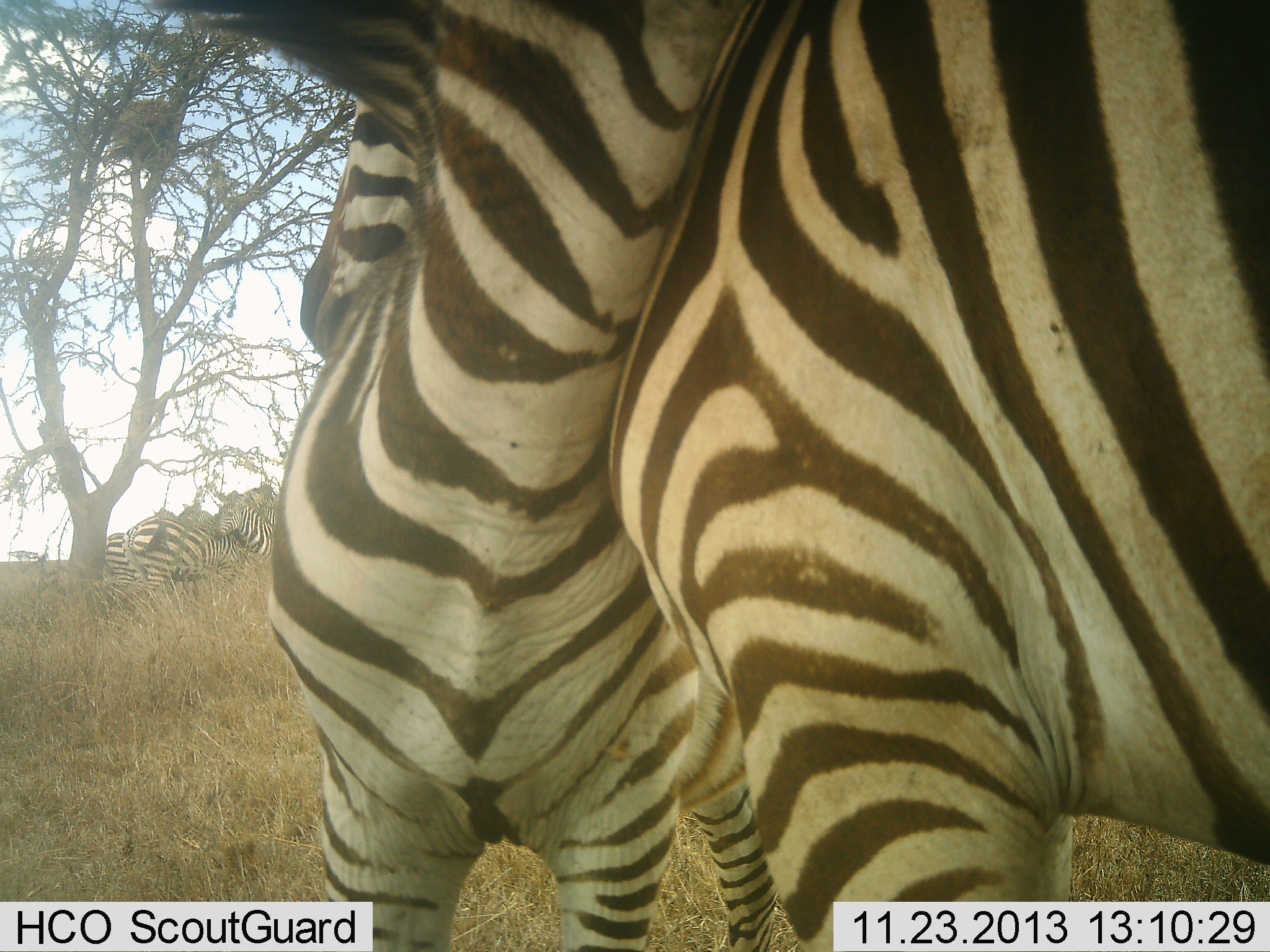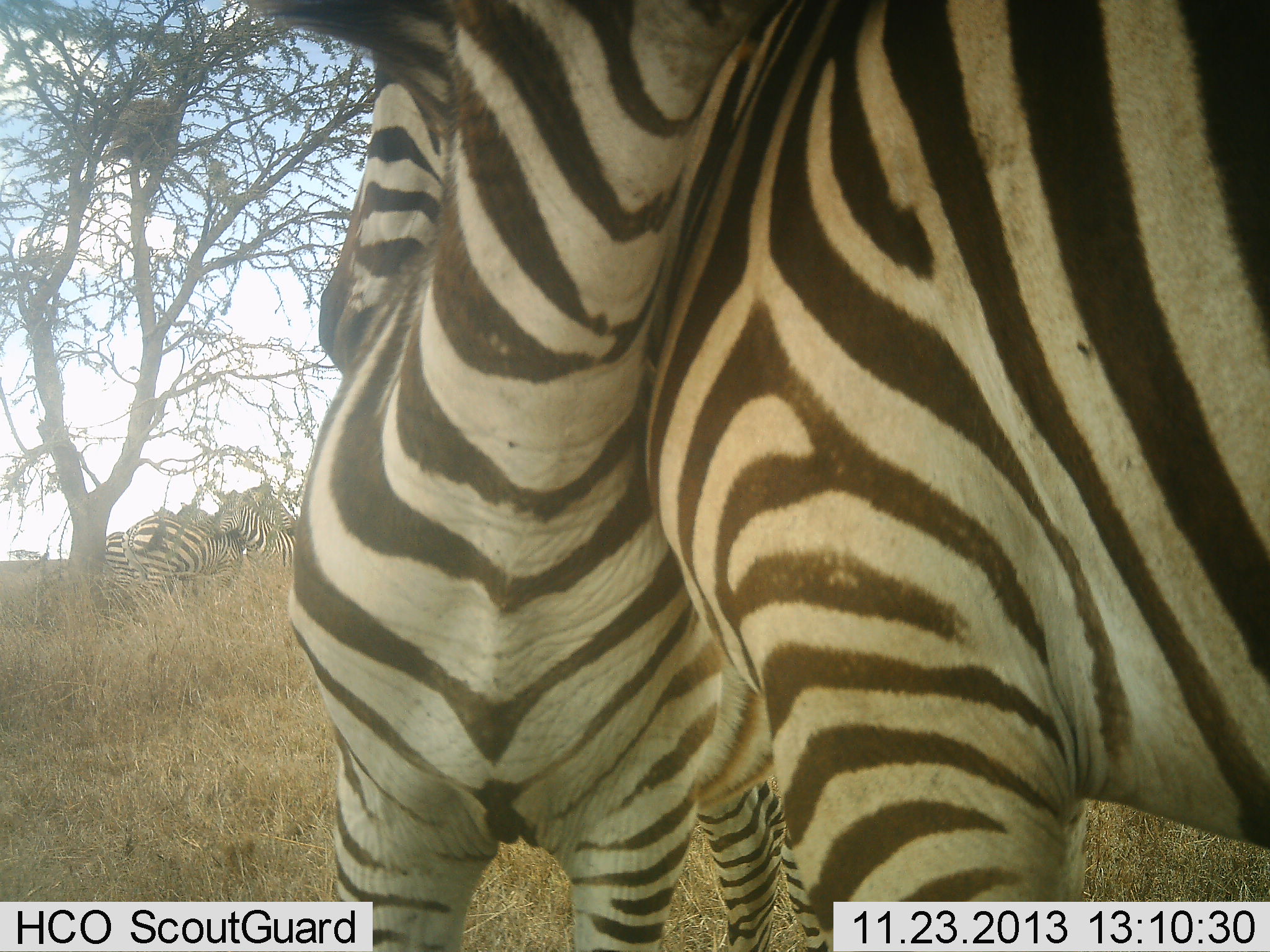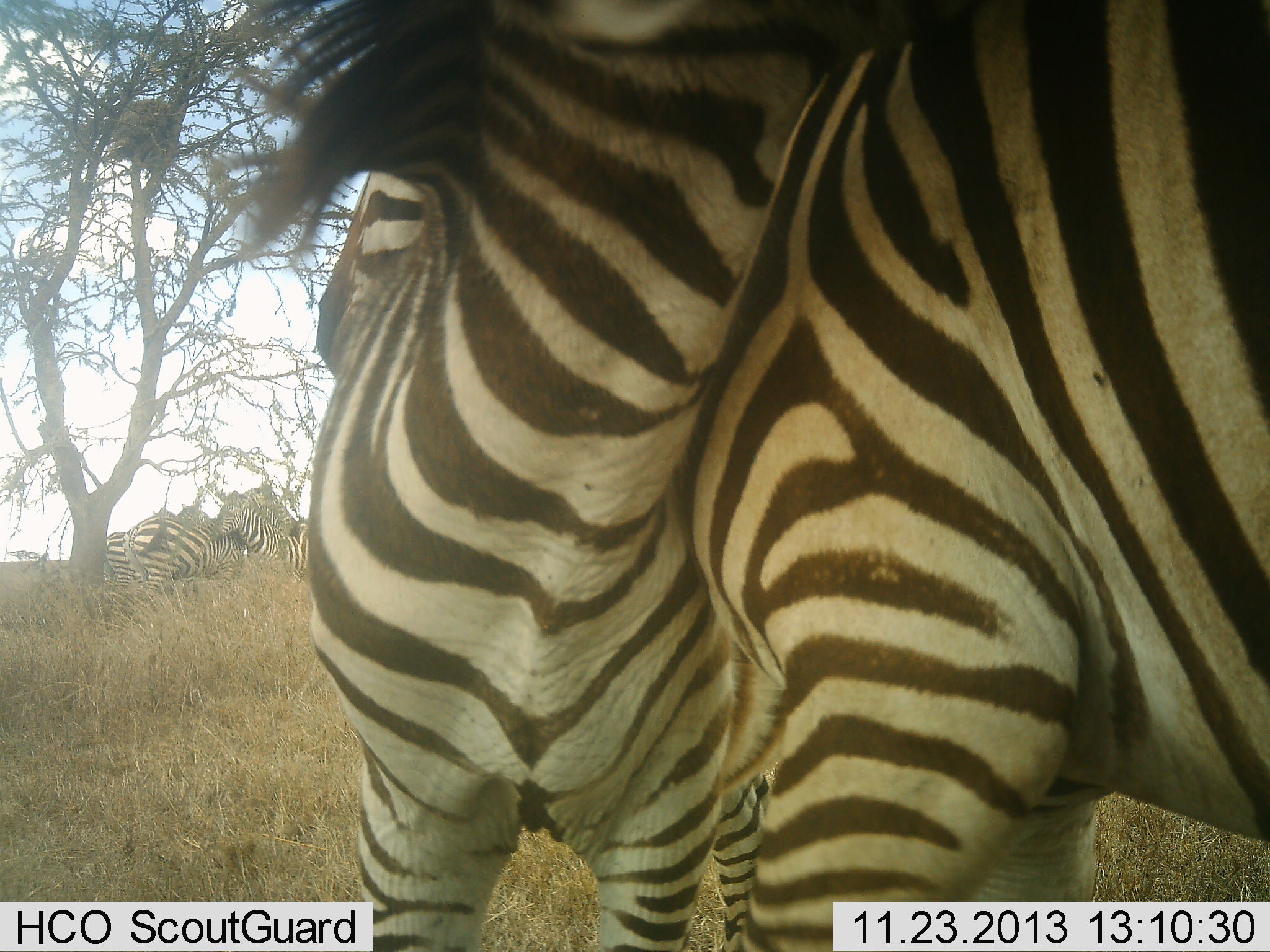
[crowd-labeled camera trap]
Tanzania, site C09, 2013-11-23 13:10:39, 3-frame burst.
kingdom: Animalia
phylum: Chordata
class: Mammalia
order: Perissodactyla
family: Equidae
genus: Equus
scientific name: Equus quagga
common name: plains zebra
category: zebra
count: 5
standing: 50%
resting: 0%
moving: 10%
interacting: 90%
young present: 0%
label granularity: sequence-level